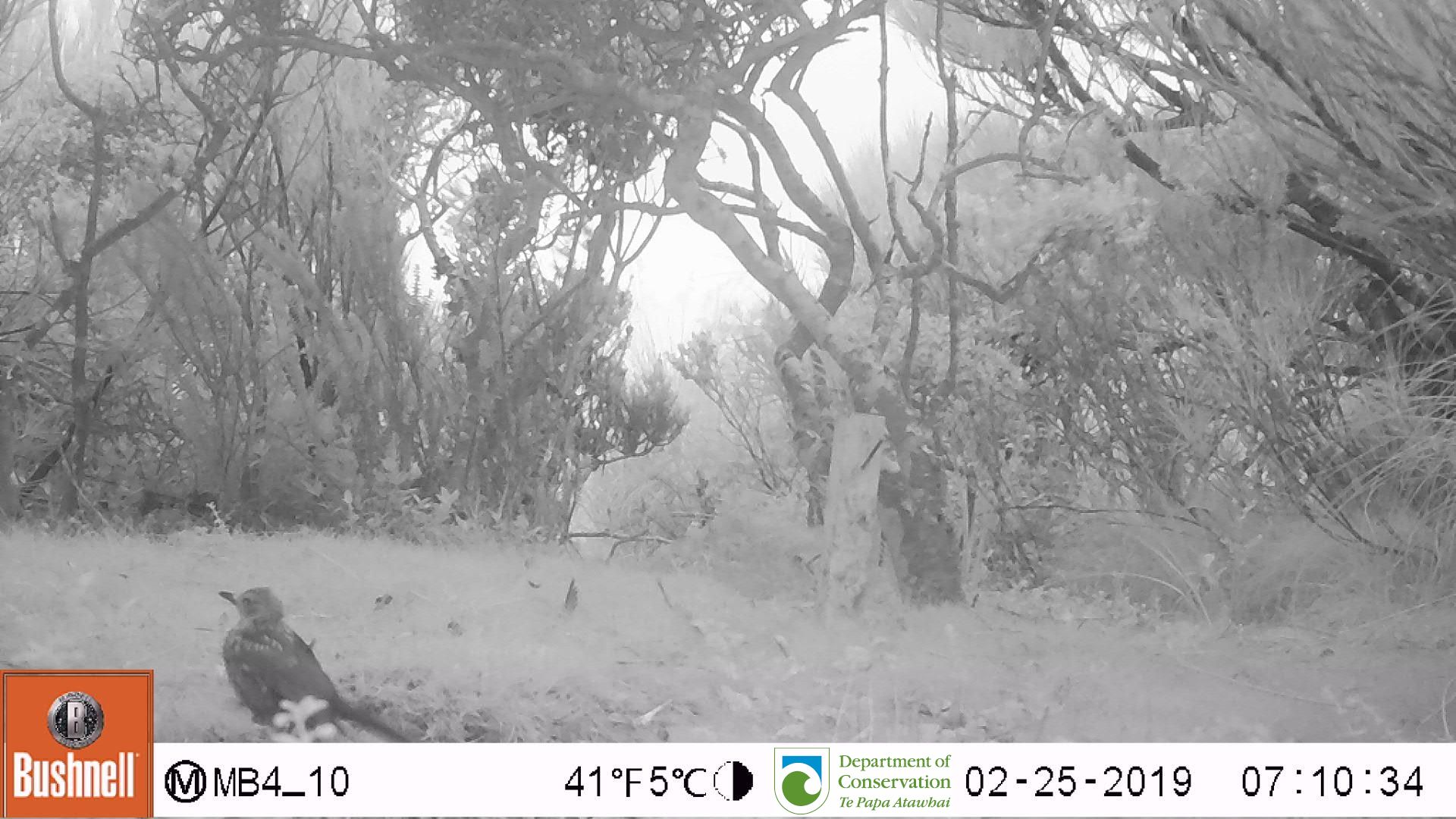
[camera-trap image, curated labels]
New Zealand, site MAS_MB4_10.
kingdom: Animalia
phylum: Chordata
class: Aves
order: Passeriformes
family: Turdidae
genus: Turdus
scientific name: Turdus merula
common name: eurasian blackbird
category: blackbird